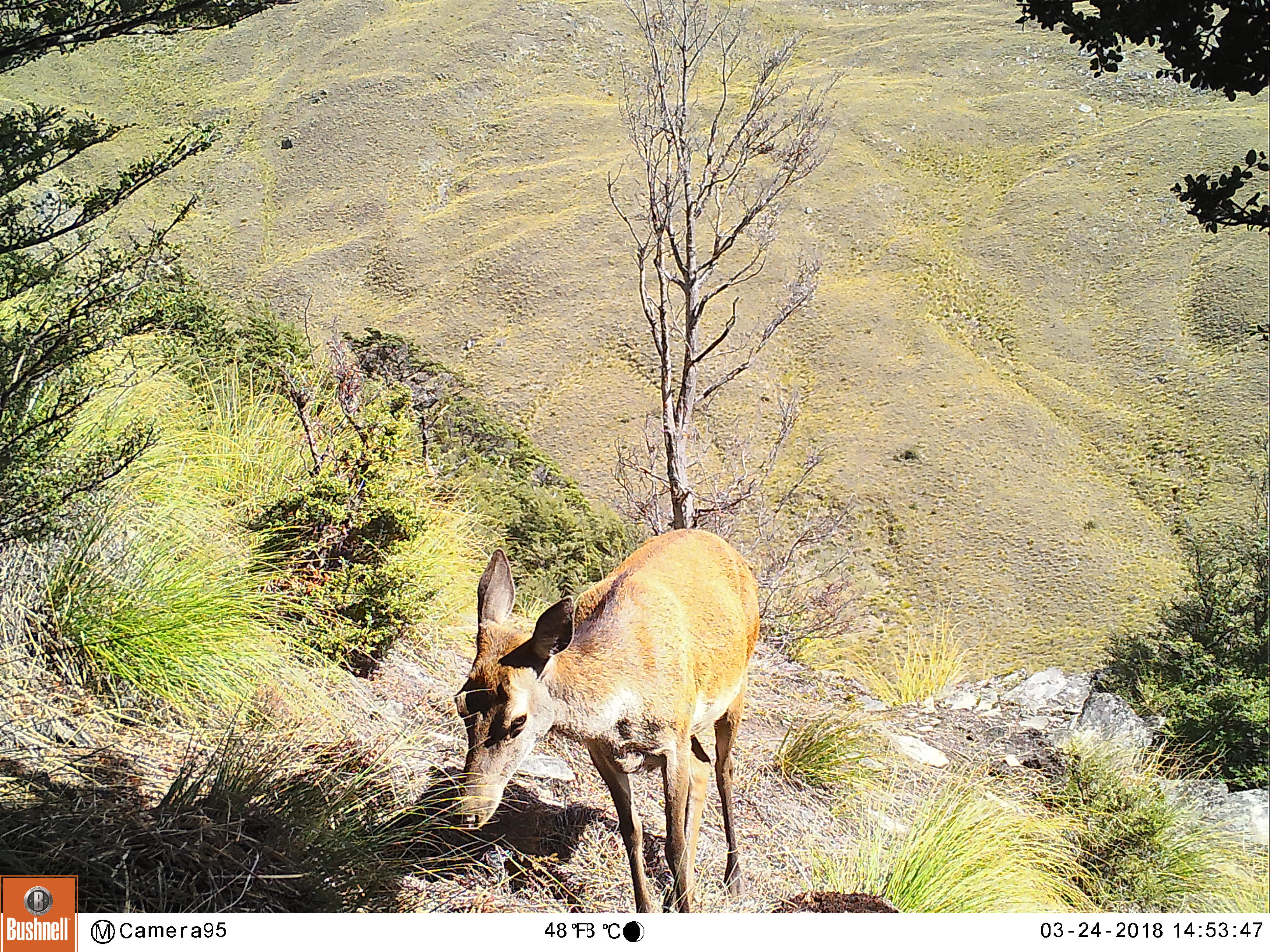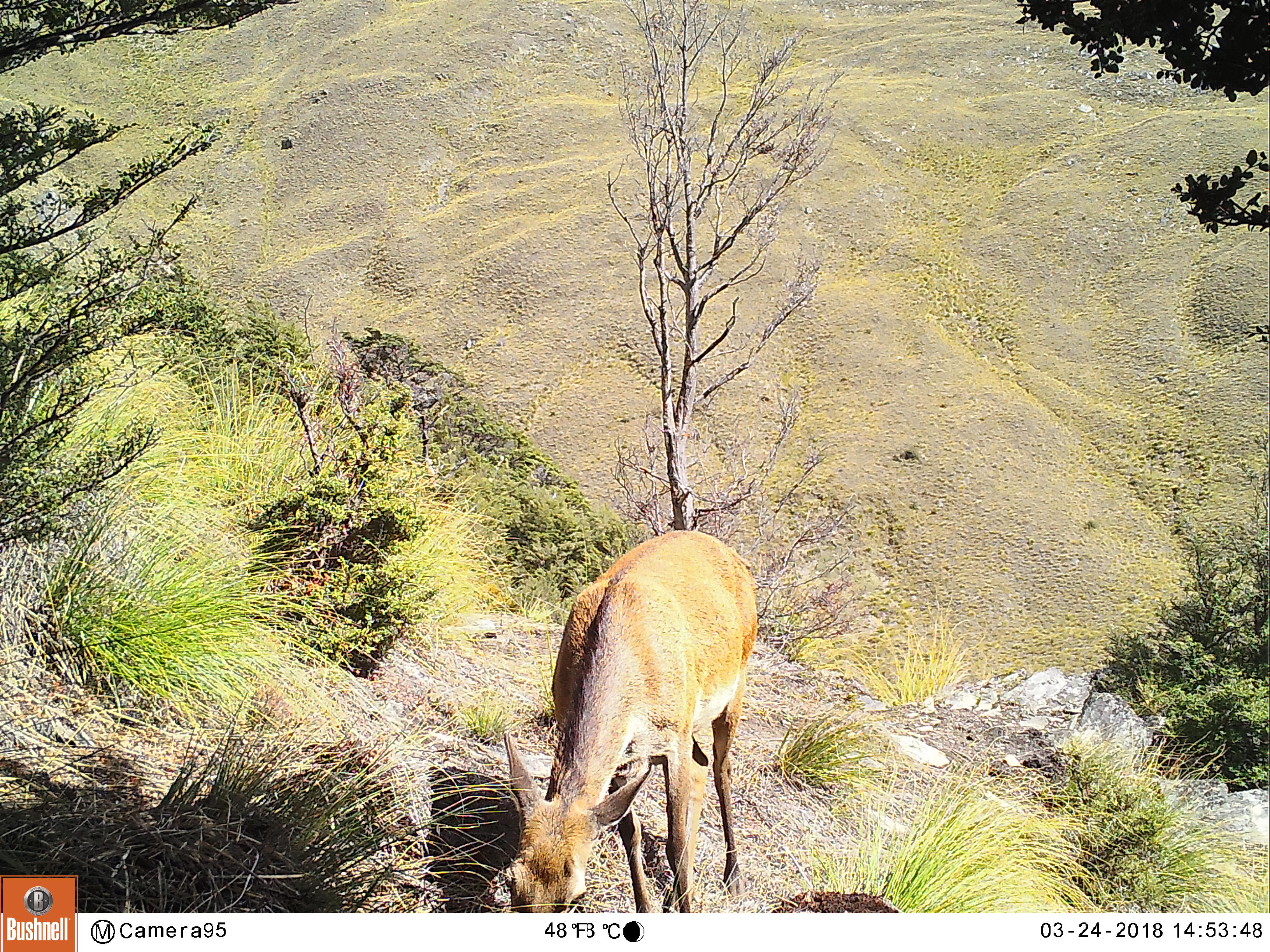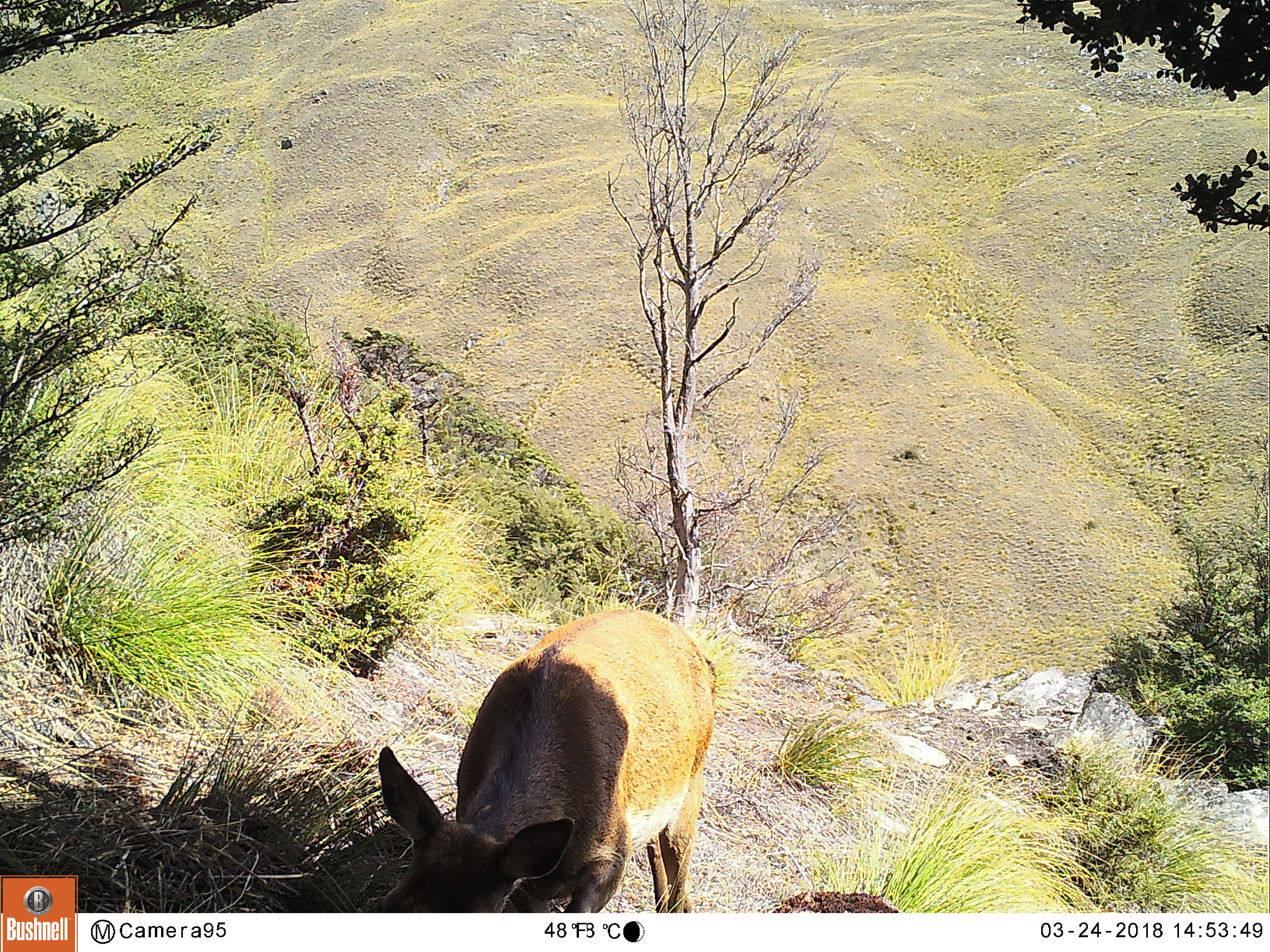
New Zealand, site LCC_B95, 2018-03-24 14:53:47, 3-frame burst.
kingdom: Animalia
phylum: Chordata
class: Mammalia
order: Artiodactyla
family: Cervidae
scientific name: Cervidae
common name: deer